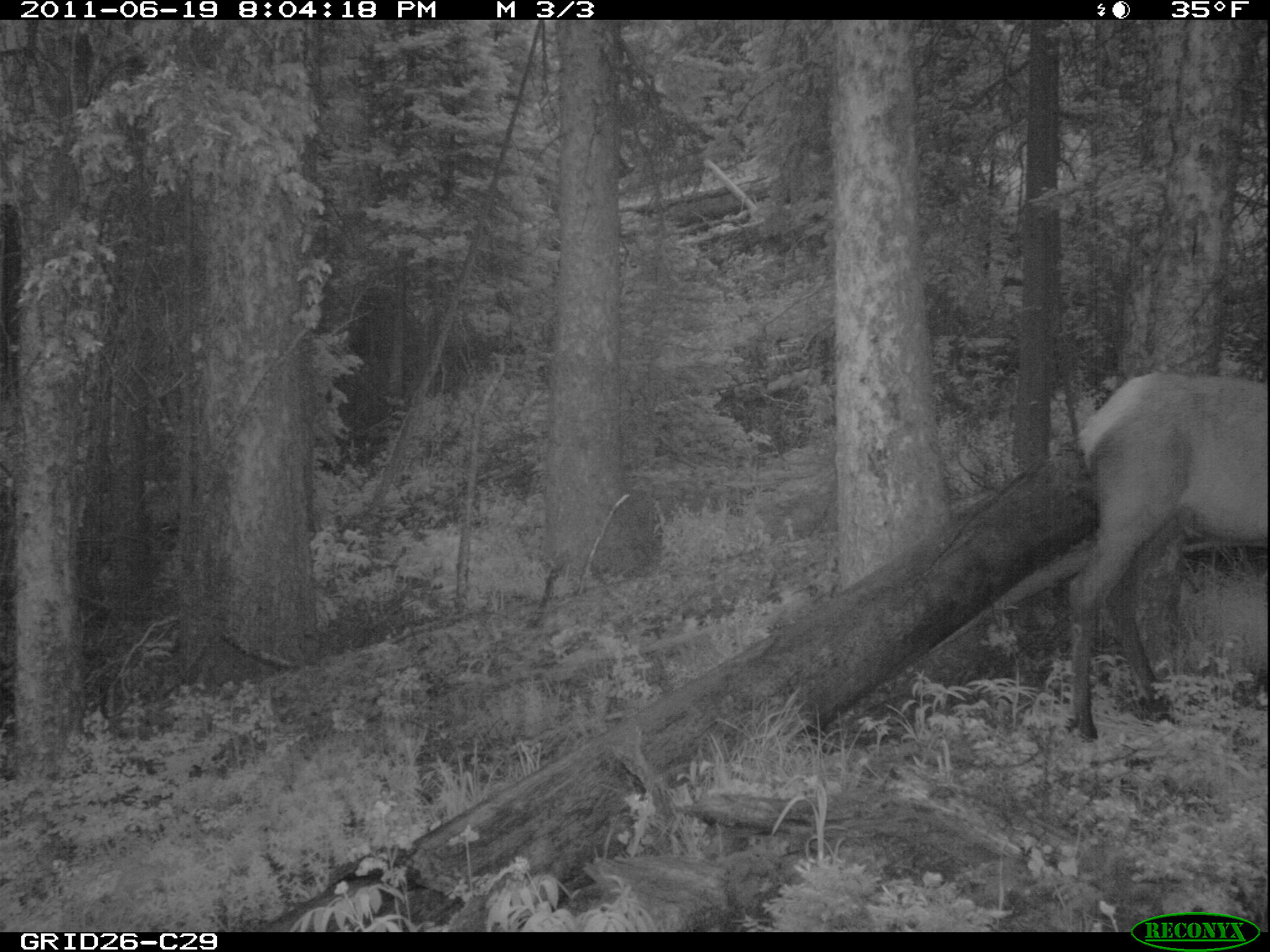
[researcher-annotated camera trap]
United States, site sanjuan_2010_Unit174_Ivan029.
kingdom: Animalia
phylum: Chordata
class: Mammalia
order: Artiodactyla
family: Cervidae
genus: Cervus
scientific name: Cervus elaphus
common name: red deer